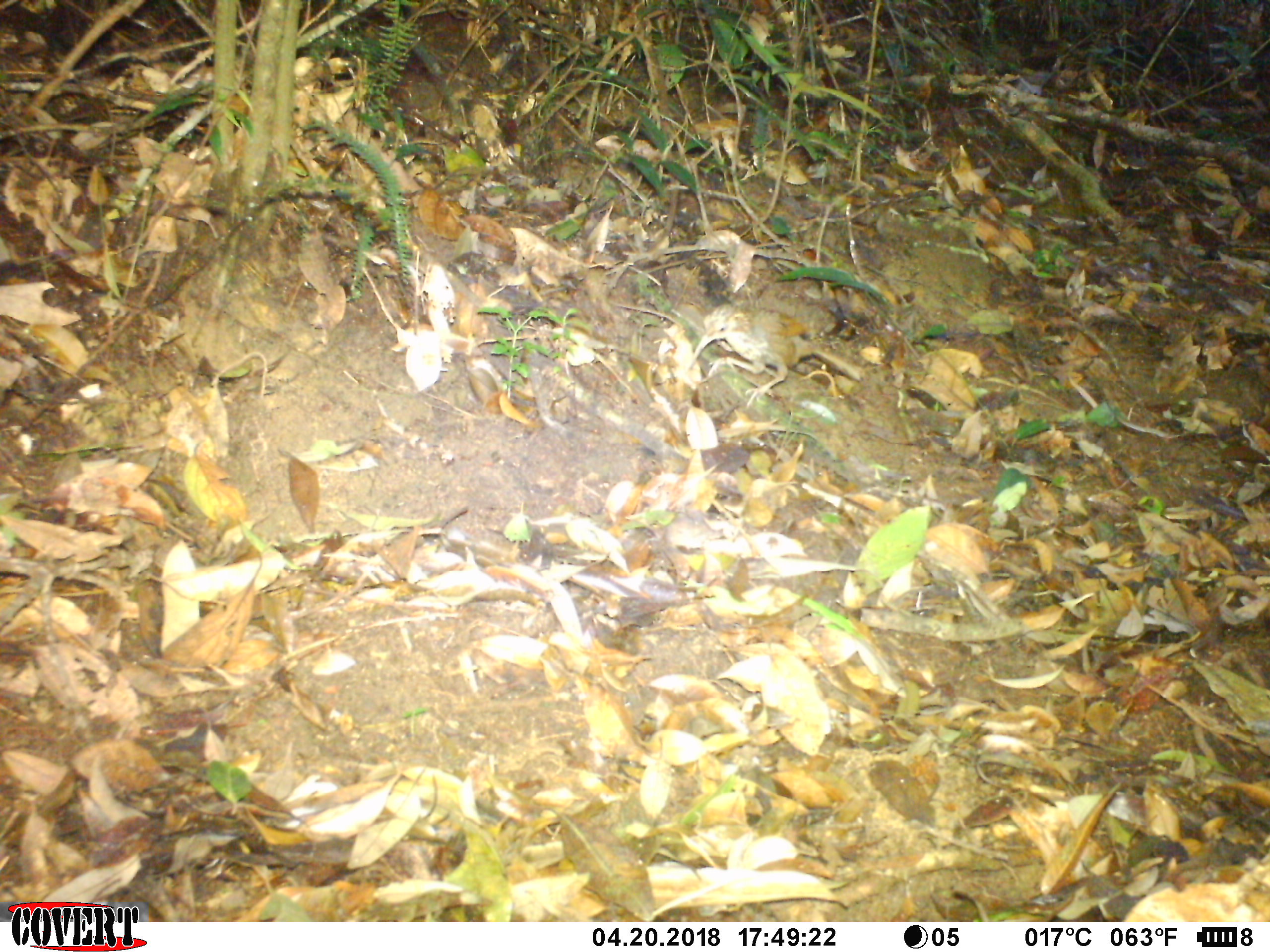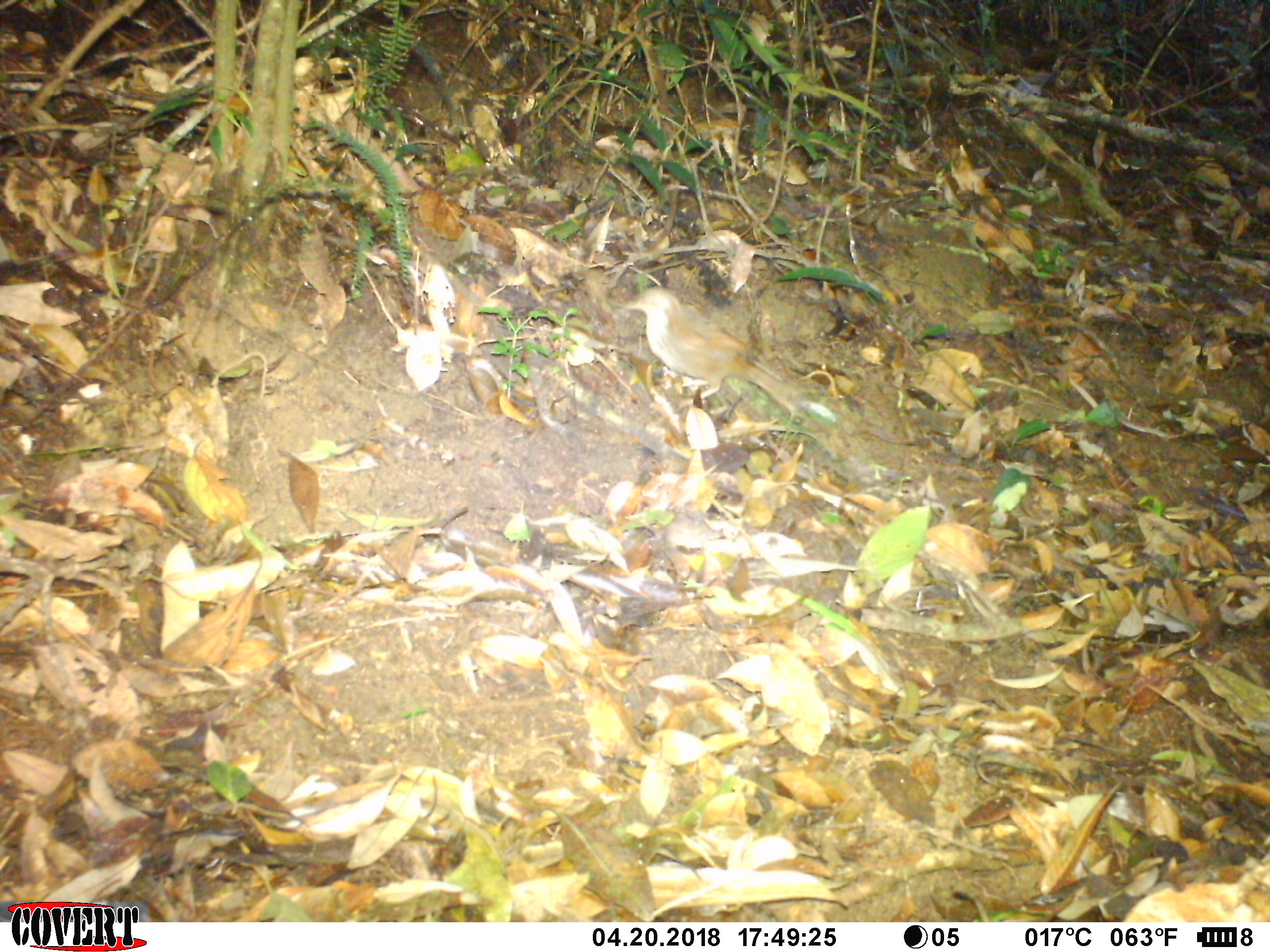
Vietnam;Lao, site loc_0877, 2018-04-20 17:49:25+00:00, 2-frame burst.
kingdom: Animalia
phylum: Chordata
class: Aves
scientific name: Aves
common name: bird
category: unidentified bird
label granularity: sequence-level